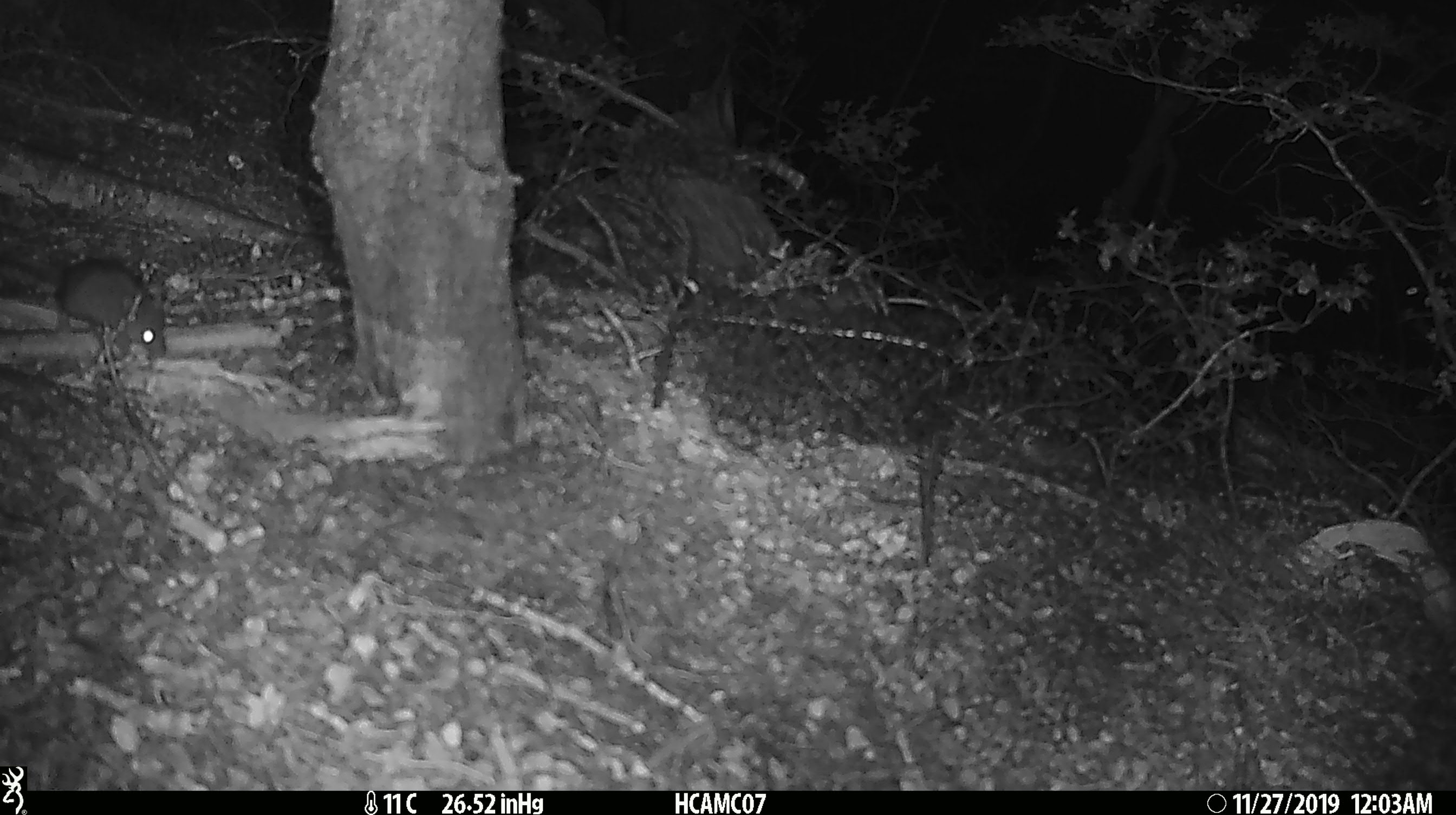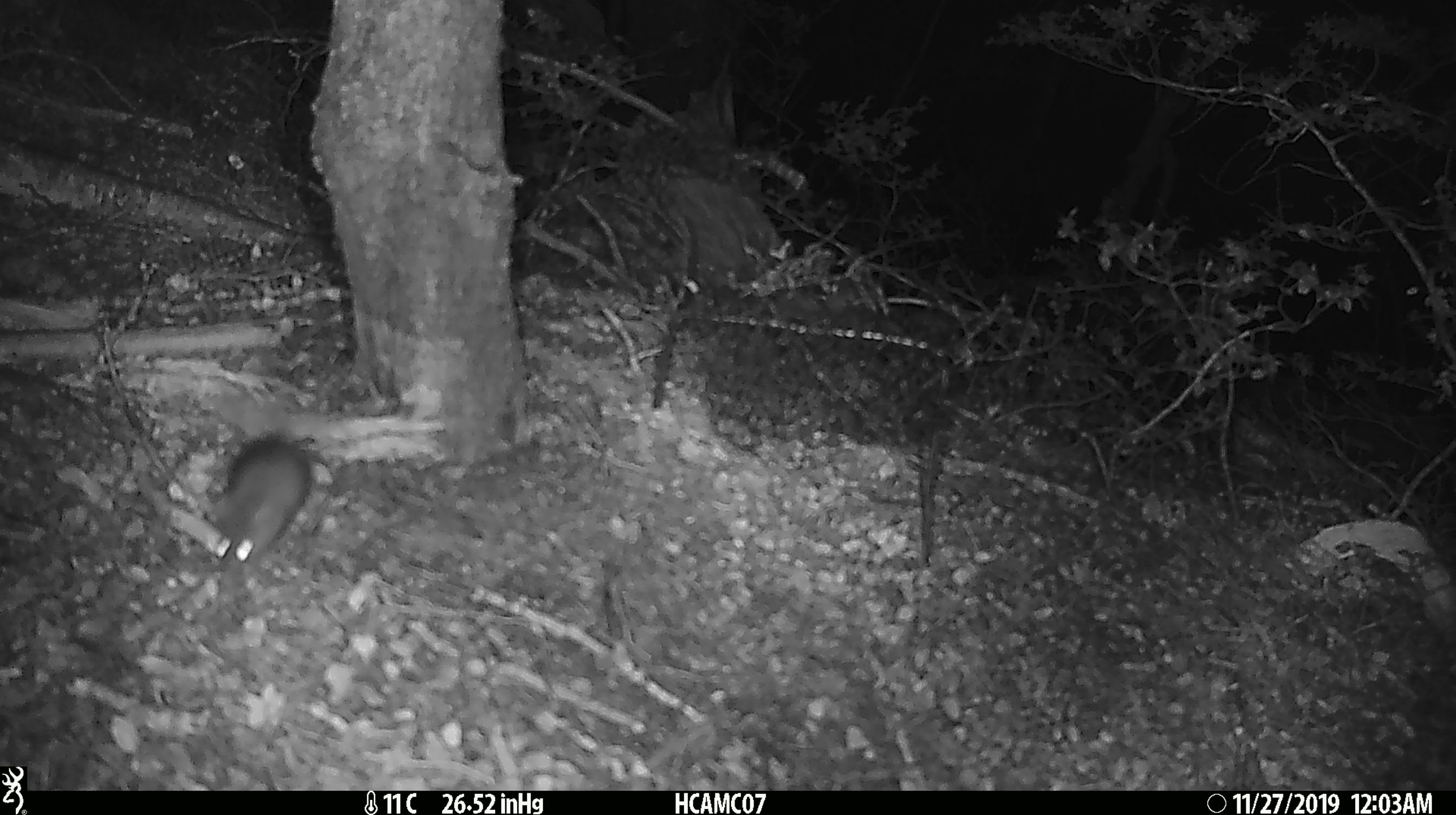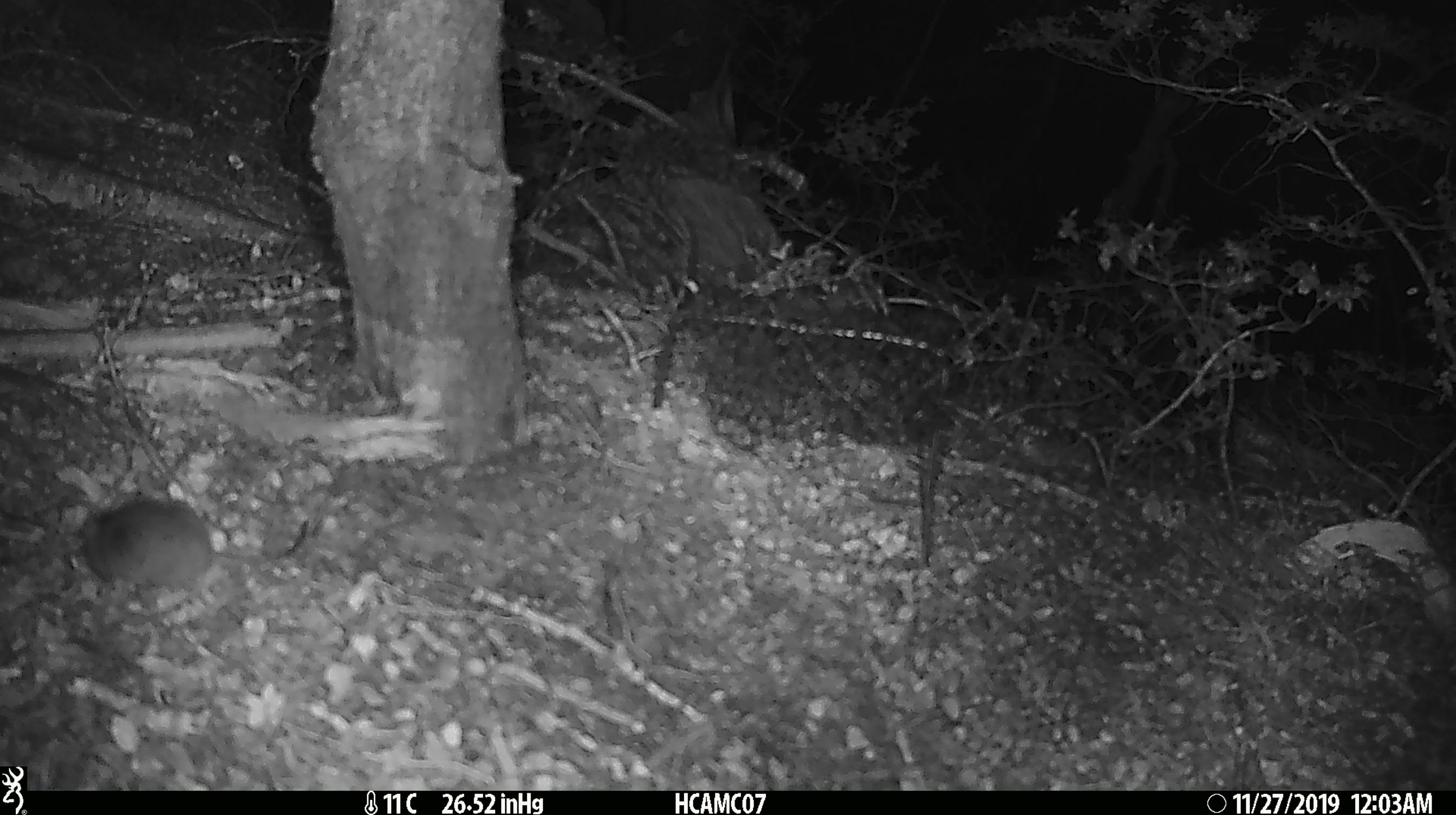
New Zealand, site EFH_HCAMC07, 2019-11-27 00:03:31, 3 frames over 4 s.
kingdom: Animalia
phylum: Chordata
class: Mammalia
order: Rodentia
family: Muridae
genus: Mus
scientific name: Mus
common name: mouse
Mouse (Mus).